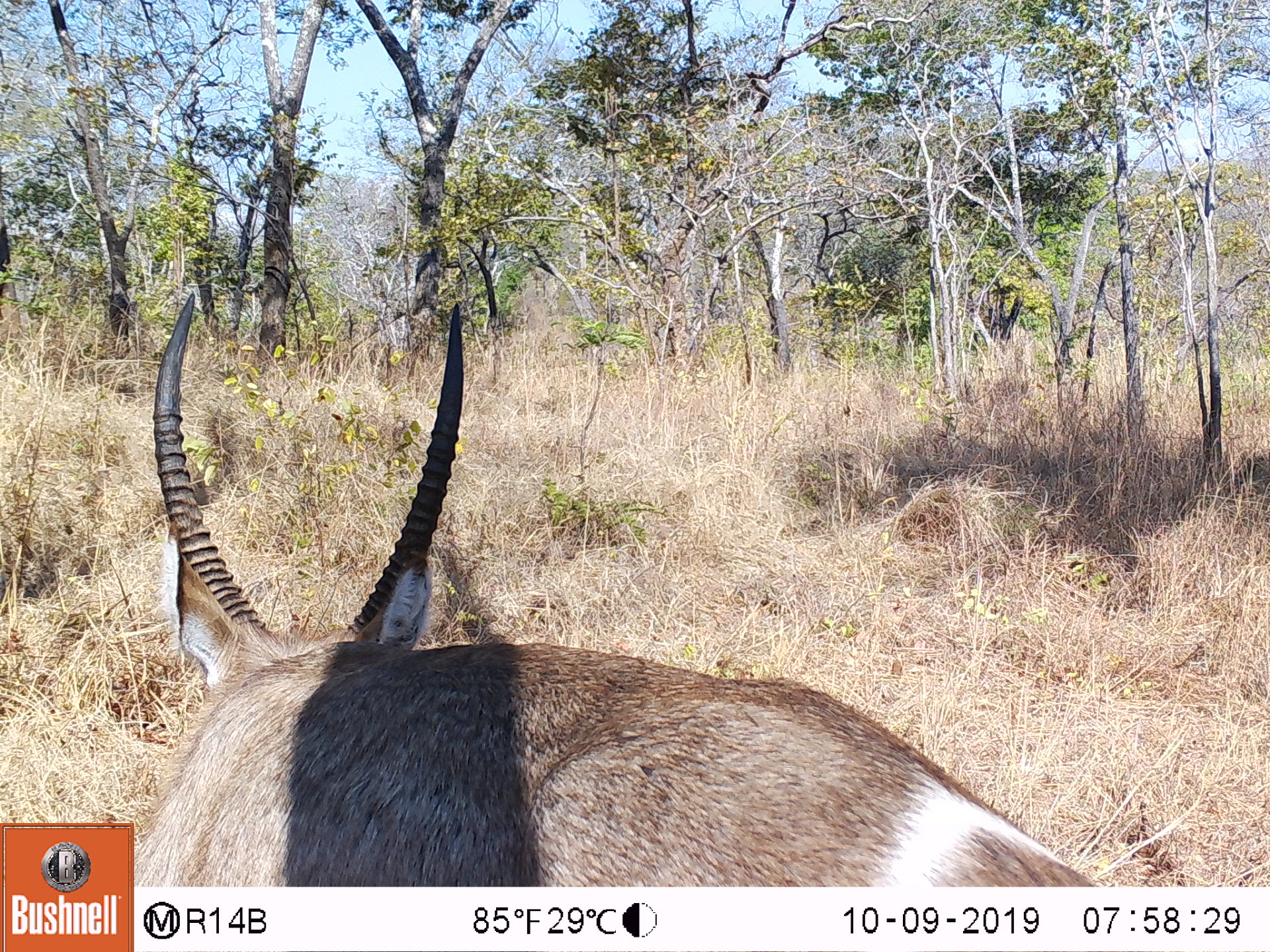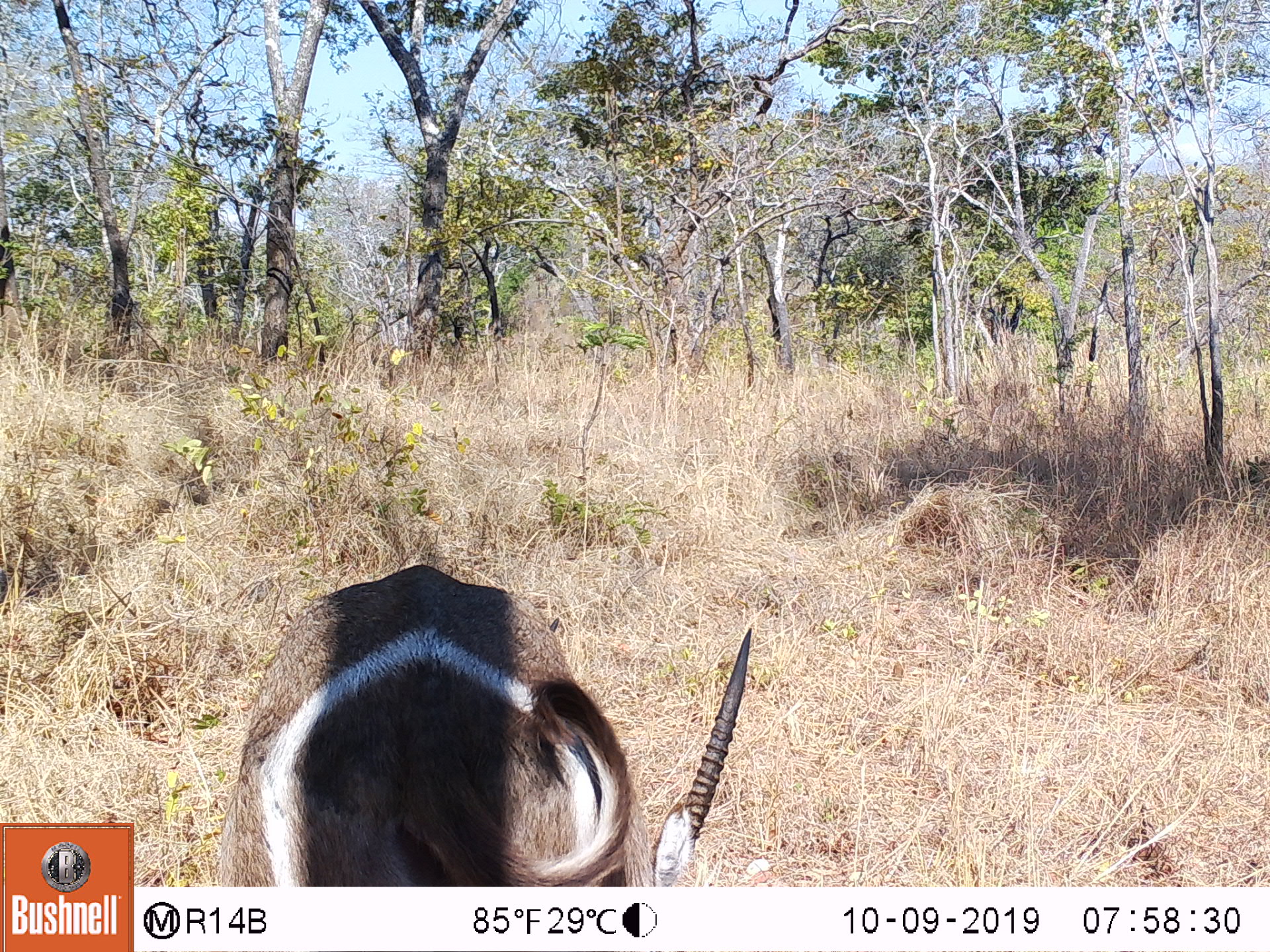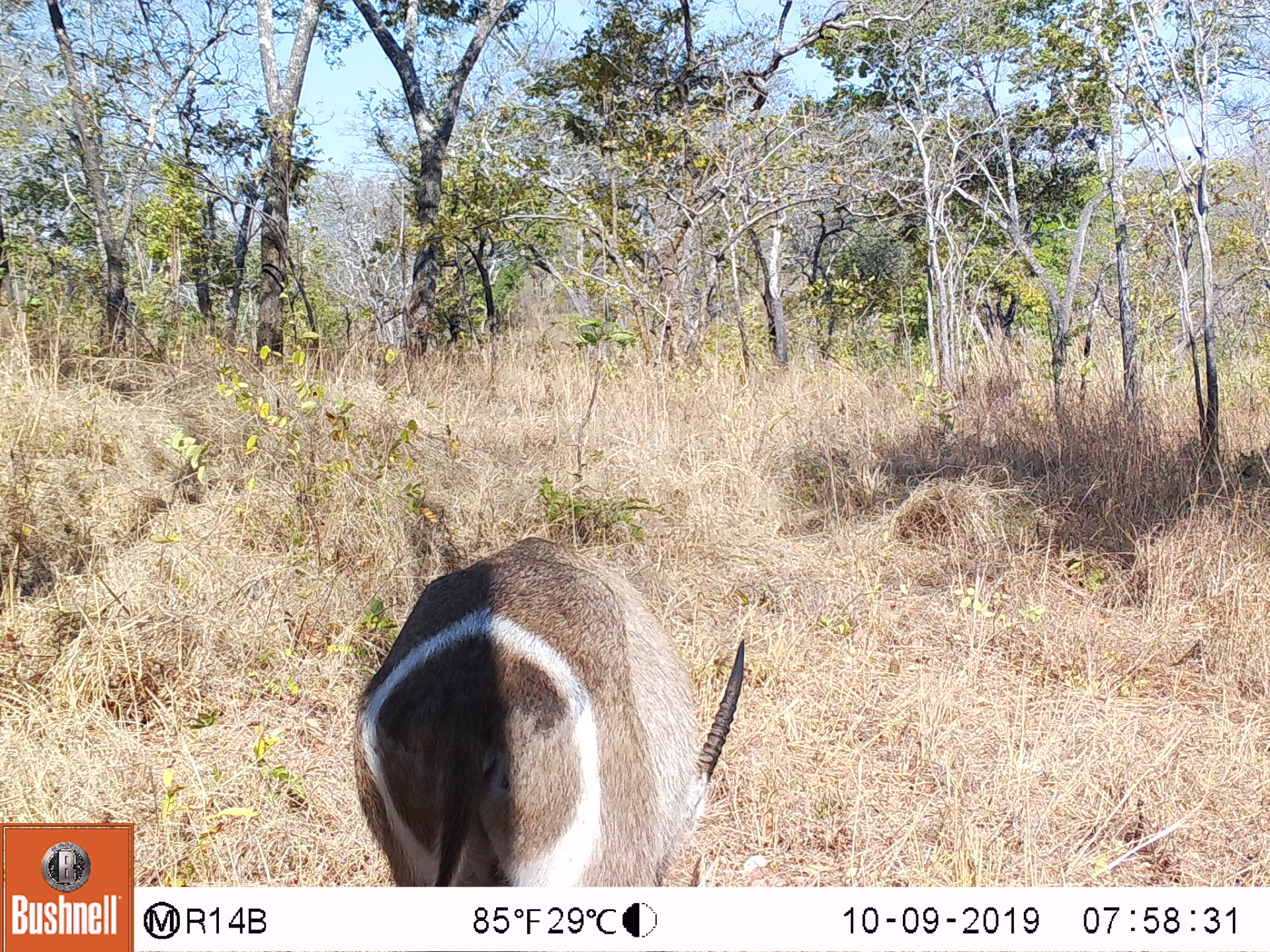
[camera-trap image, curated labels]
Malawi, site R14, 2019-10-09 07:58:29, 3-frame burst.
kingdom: Animalia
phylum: Chordata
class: Mammalia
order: Artiodactyla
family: Bovidae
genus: Kobus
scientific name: Kobus ellipsiprymnus ellipsiprymnus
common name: common waterbuck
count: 1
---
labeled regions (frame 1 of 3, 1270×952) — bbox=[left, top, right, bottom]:
common waterbuck: bbox=[145, 291, 1093, 885]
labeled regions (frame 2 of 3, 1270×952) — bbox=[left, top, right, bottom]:
common waterbuck: bbox=[207, 562, 760, 882]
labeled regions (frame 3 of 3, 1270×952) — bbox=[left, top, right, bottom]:
common waterbuck: bbox=[342, 532, 759, 880]